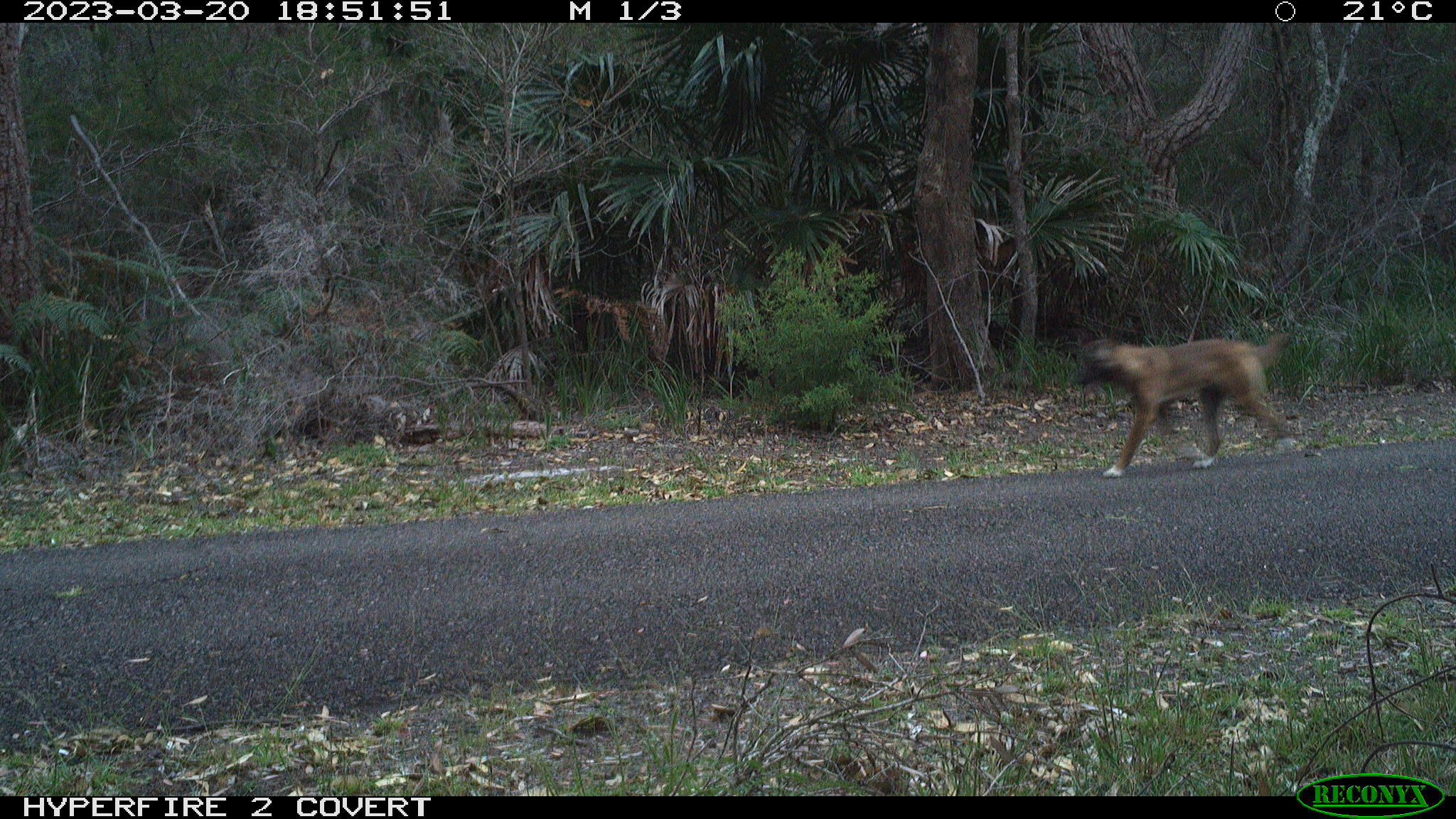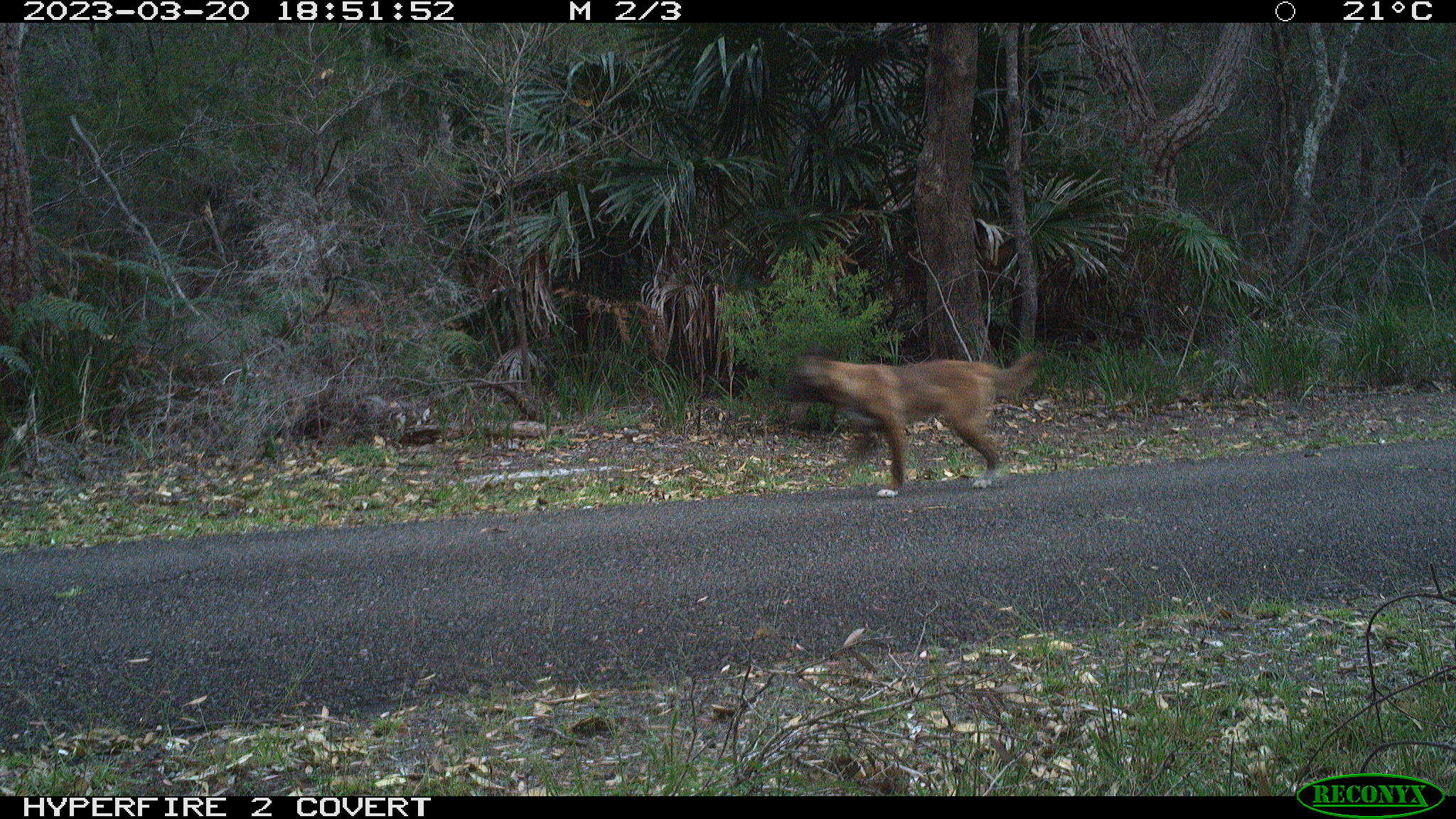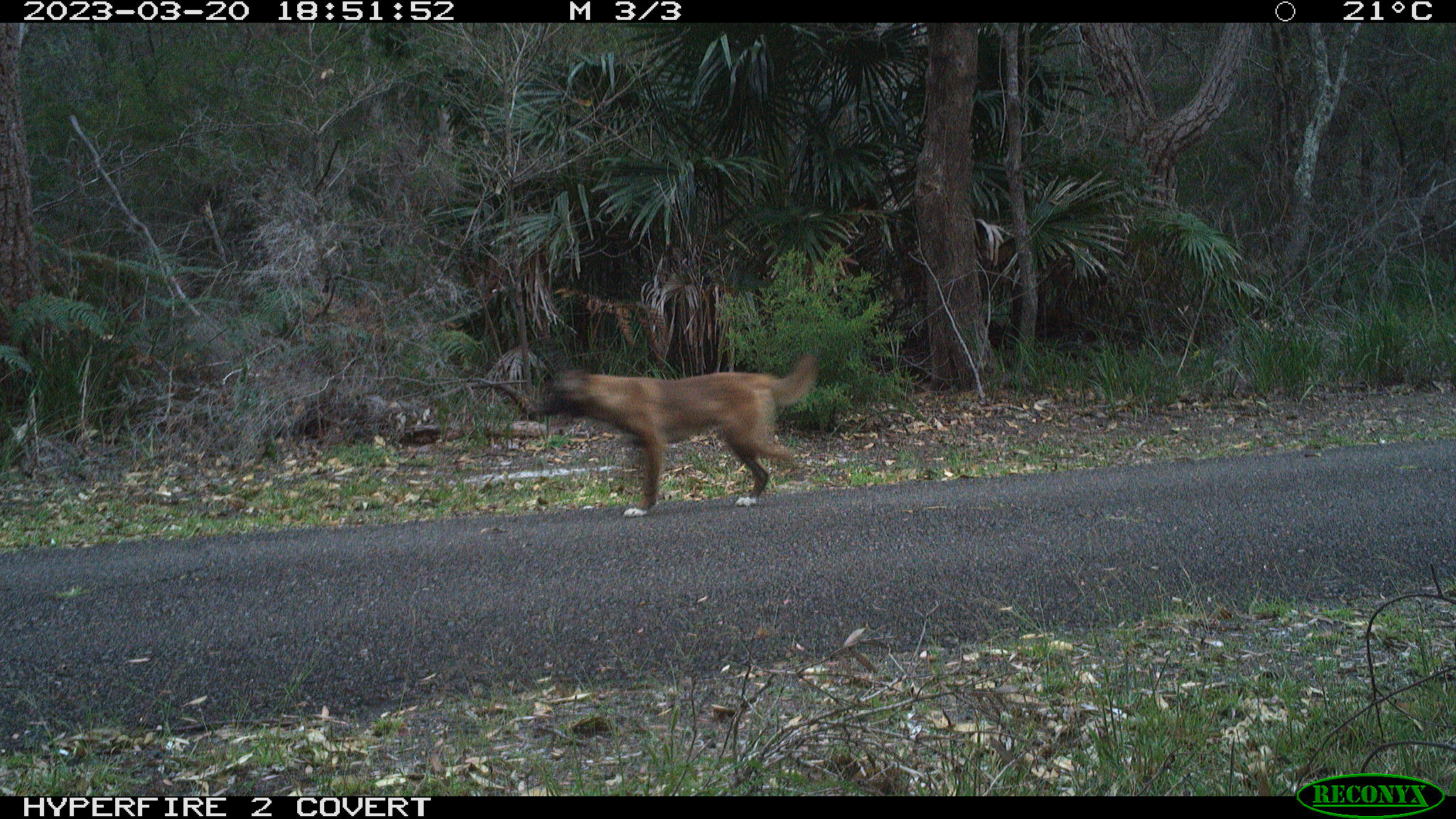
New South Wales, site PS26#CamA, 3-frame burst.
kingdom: Animalia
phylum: Chordata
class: Mammalia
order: Carnivora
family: Canidae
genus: Canis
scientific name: Canis familiaris dingo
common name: dingo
Dingo (Canis familiaris dingo).